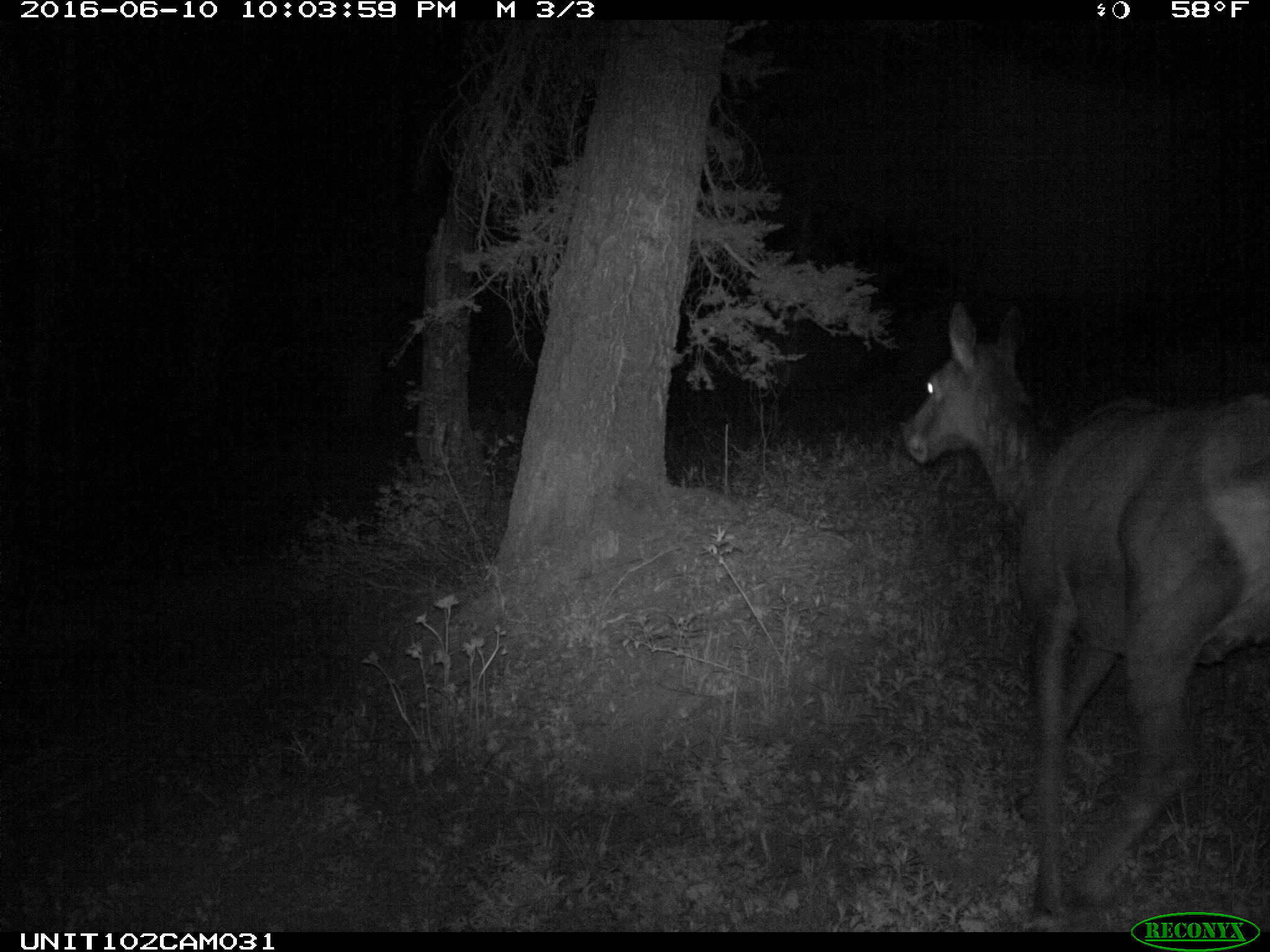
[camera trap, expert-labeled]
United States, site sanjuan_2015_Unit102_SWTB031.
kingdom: Animalia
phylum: Chordata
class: Mammalia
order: Artiodactyla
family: Cervidae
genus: Cervus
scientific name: Cervus elaphus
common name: red deer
Cervus elaphus (red deer).